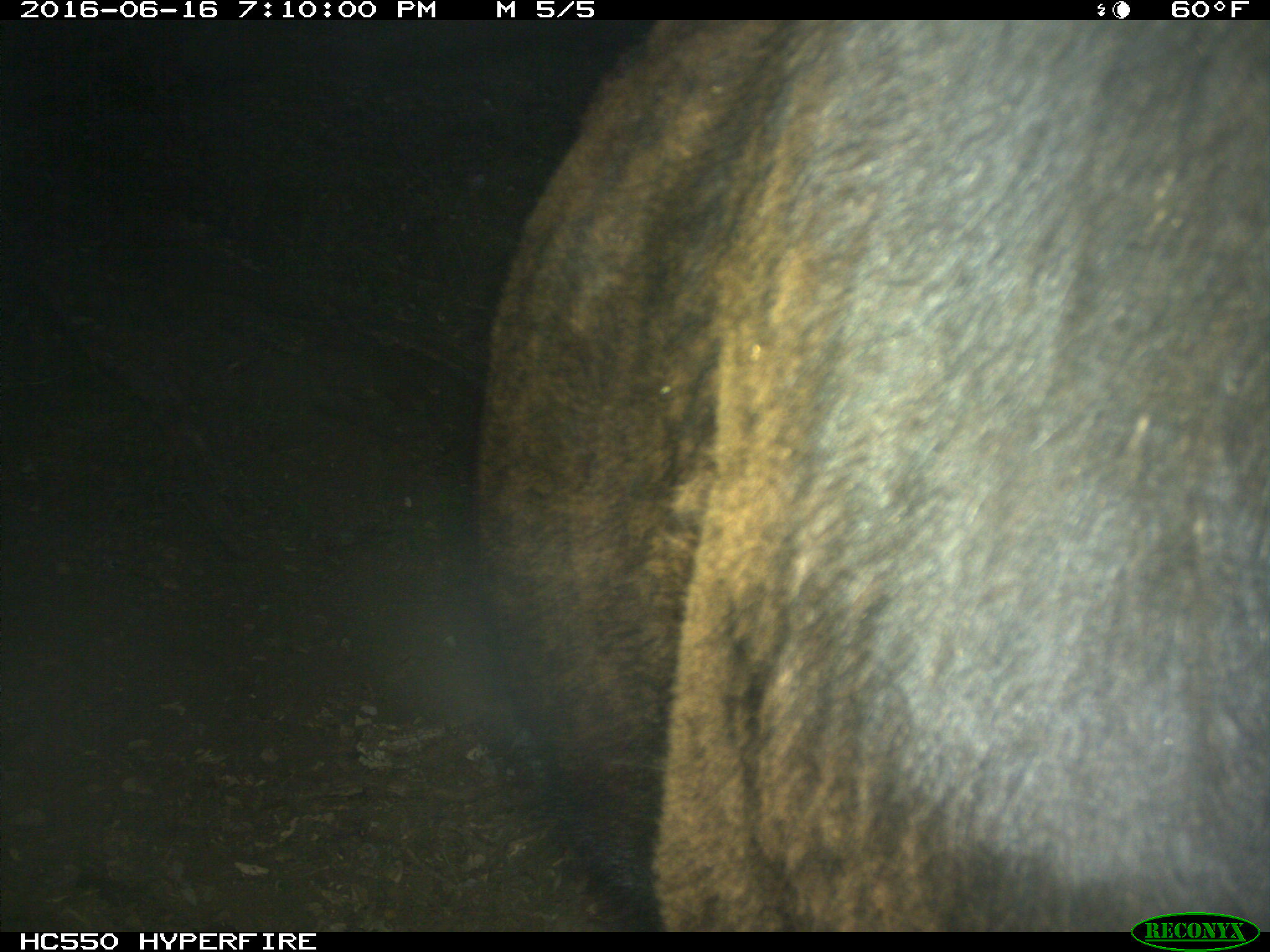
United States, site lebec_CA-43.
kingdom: Animalia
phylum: Chordata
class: Mammalia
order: Artiodactyla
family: Bovidae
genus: Bos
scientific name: Bos taurus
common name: domestic cow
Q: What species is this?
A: Bos taurus (domestic cow).